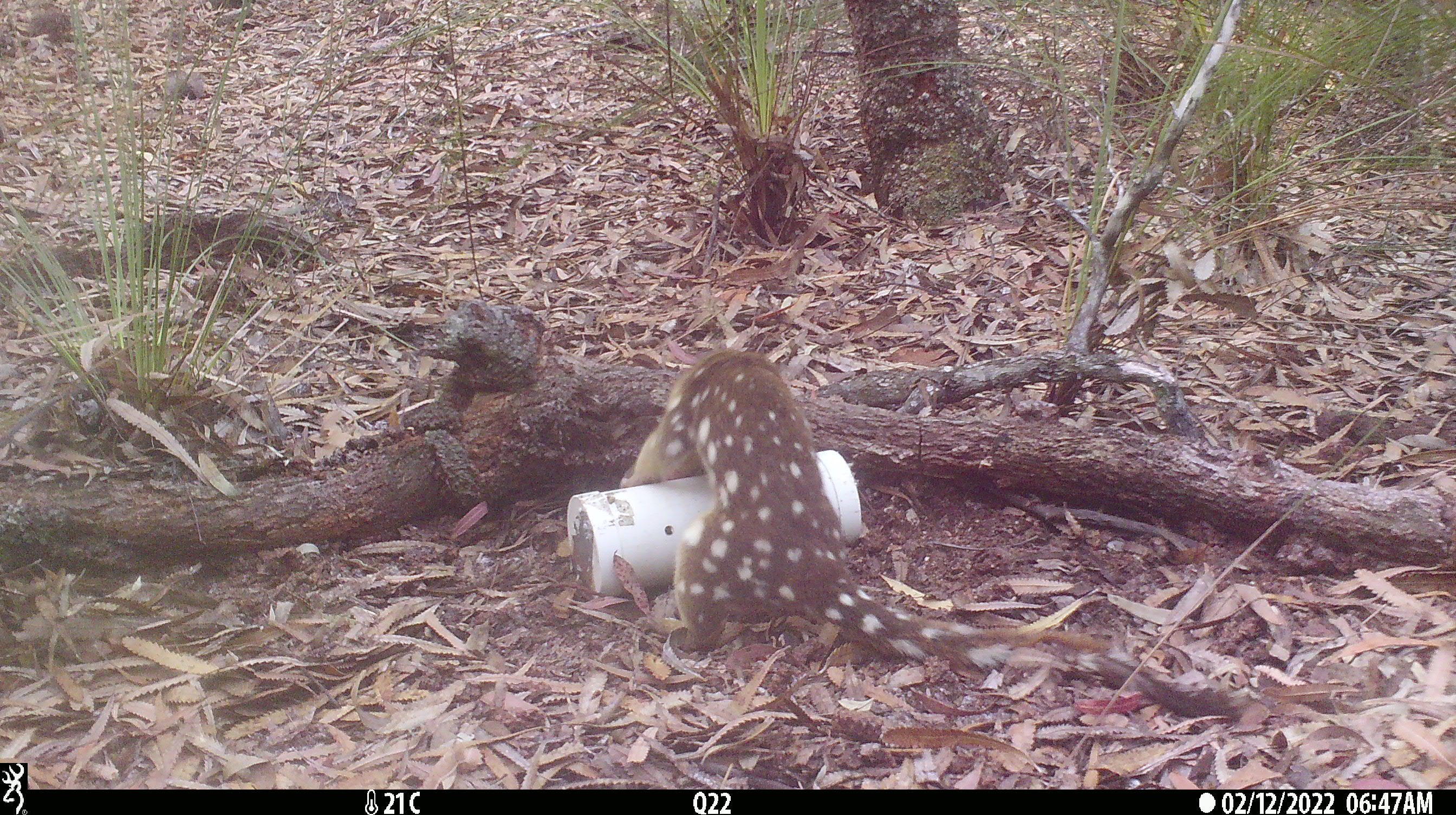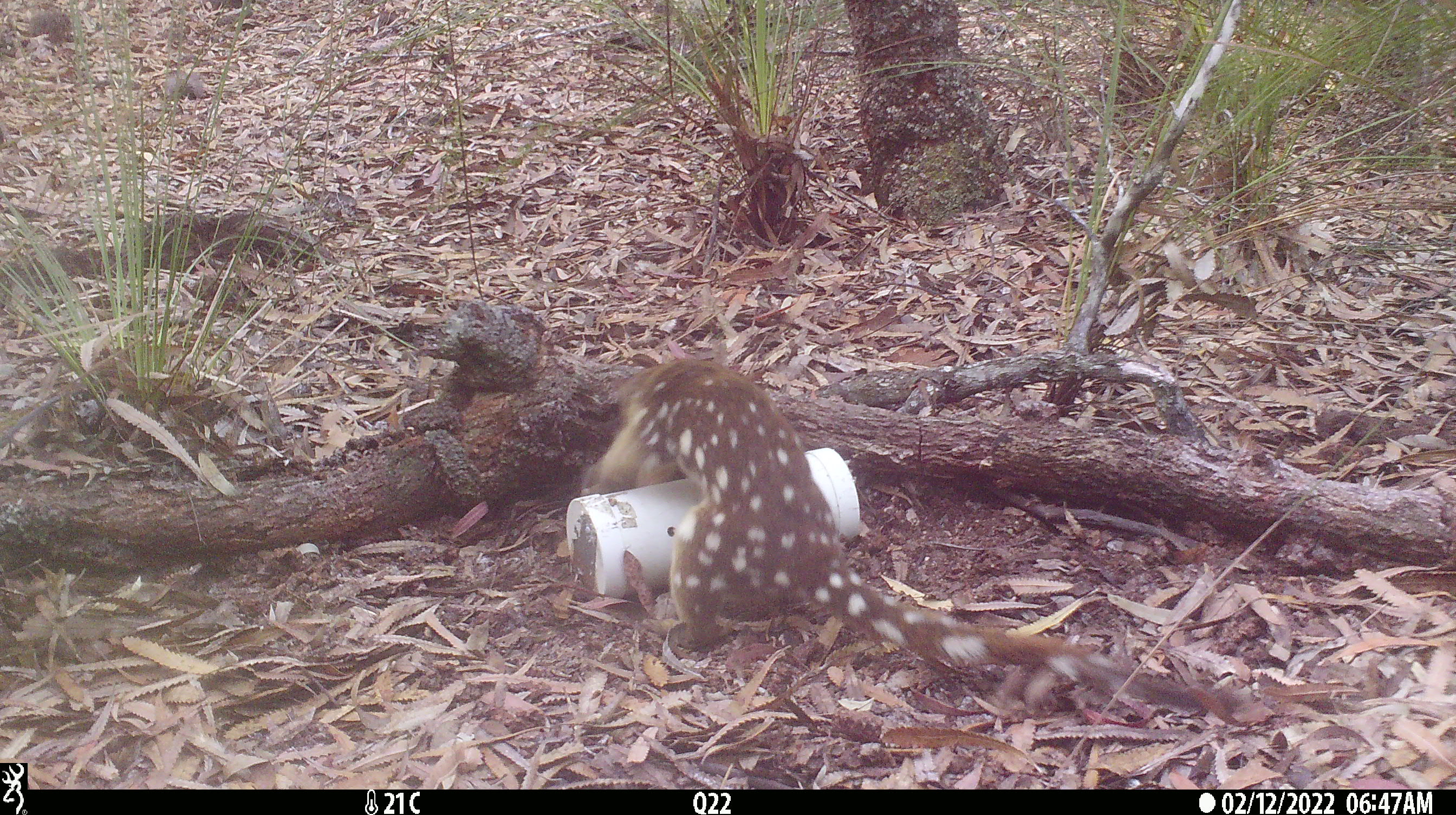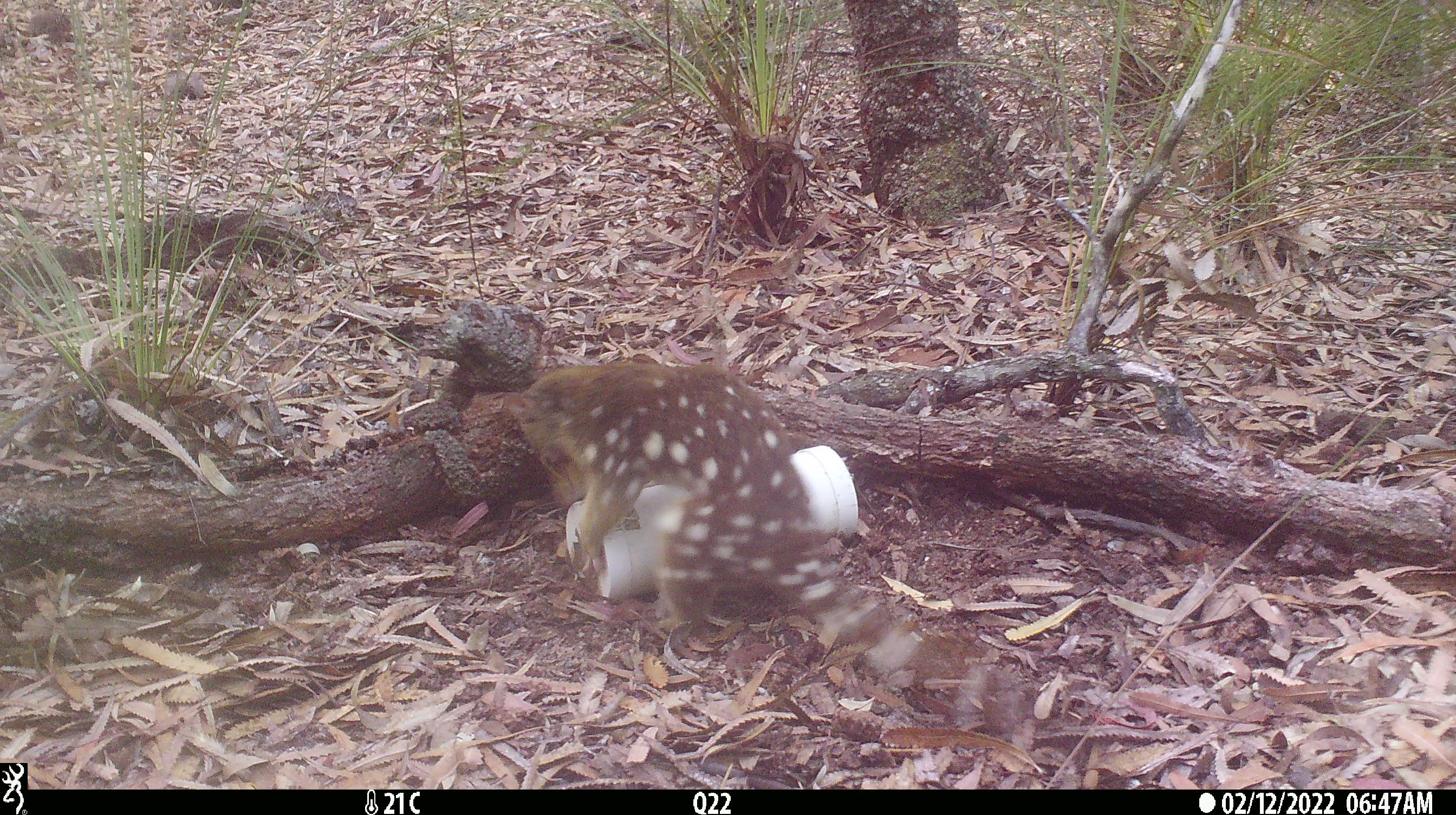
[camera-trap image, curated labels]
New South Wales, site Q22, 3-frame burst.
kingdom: Animalia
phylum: Chordata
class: Mammalia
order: Dasyuromorphia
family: Dasyuridae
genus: Dasyurus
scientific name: Dasyurus maculatus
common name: spotted-tailed quoll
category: quoll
Quoll (spotted-tailed quoll) (Dasyurus maculatus).